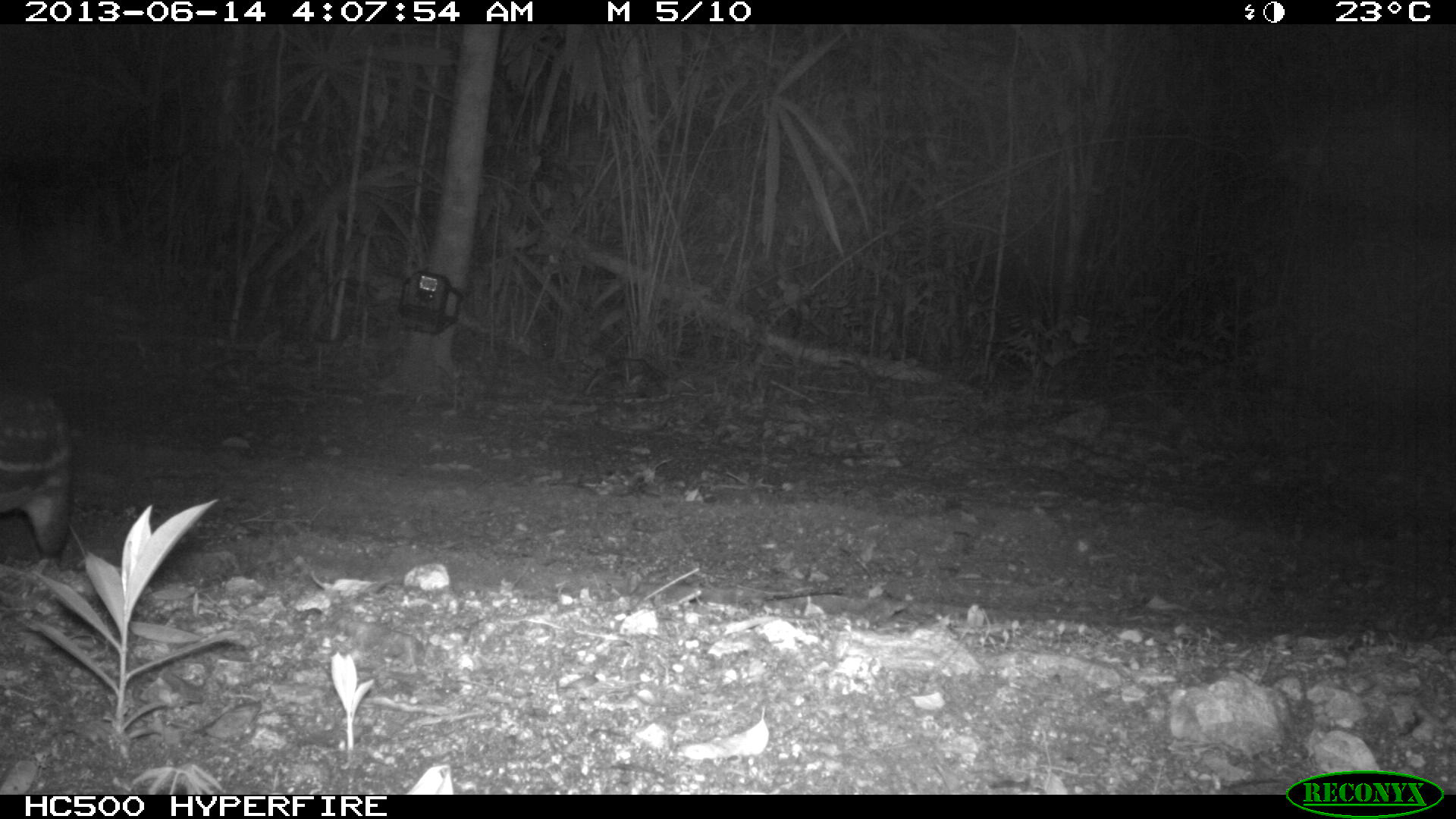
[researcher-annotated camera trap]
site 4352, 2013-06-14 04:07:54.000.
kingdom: Animalia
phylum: Chordata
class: Mammalia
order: Rodentia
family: Cuniculidae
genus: Cuniculus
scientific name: Cuniculus paca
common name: lowland paca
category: agouti paca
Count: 1.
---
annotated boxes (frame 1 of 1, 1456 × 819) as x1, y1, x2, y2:
agouti paca: 0, 375, 72, 557